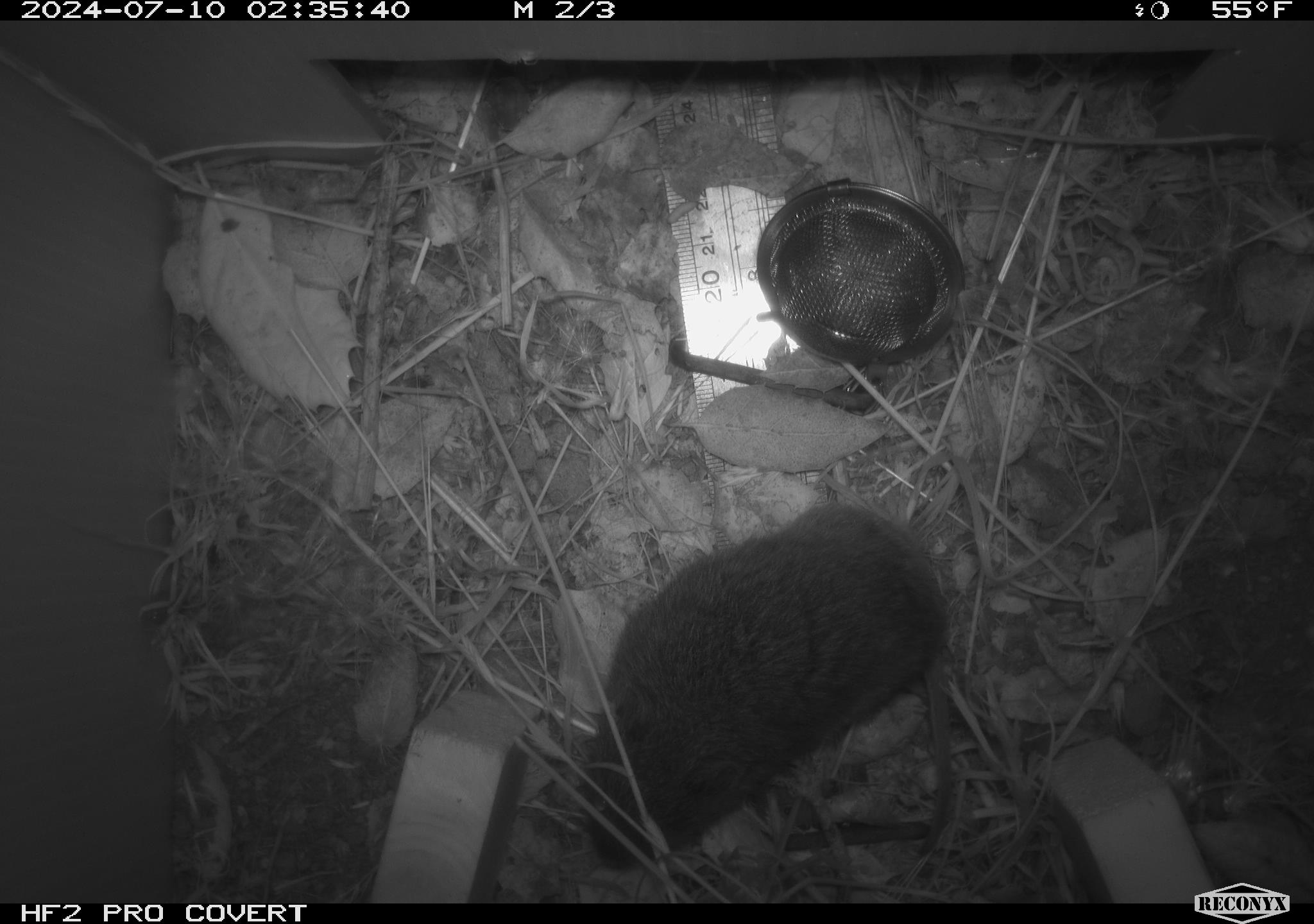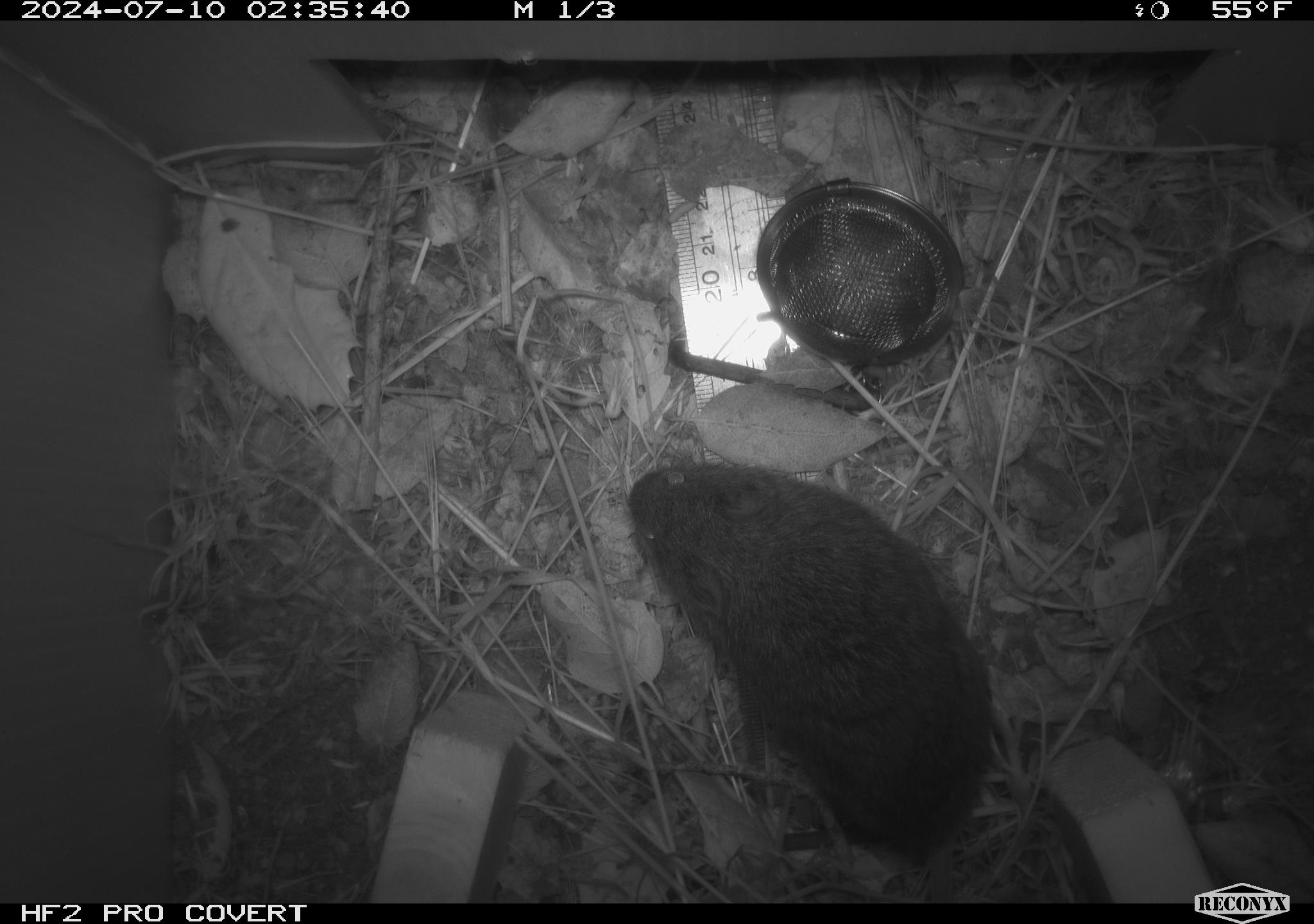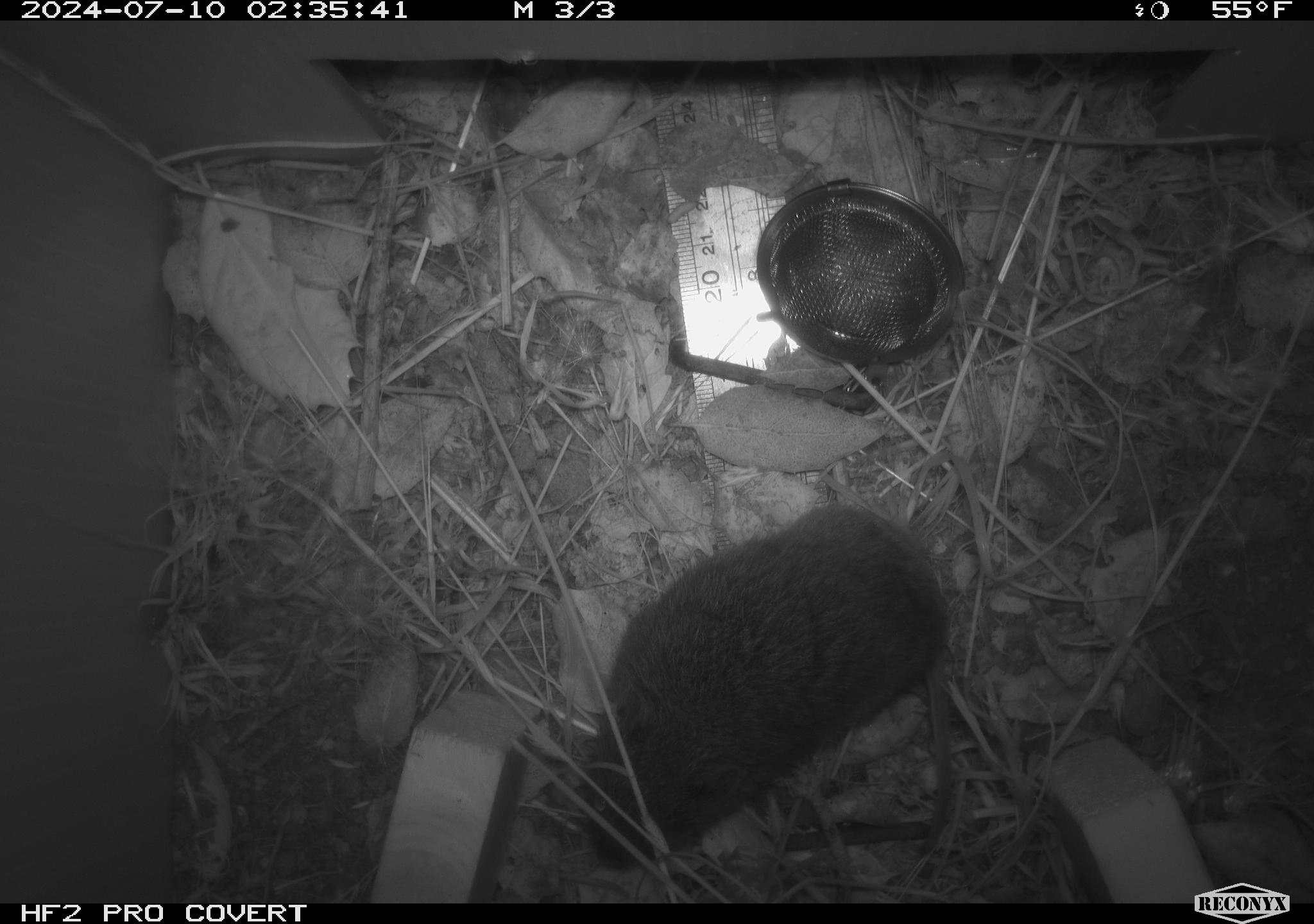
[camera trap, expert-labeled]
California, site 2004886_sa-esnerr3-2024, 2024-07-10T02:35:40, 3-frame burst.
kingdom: Animalia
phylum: Chordata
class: Mammalia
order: Rodentia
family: Cricetidae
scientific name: Cricetidae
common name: hamsters, voles, lemmings, and allies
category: cricetidae family